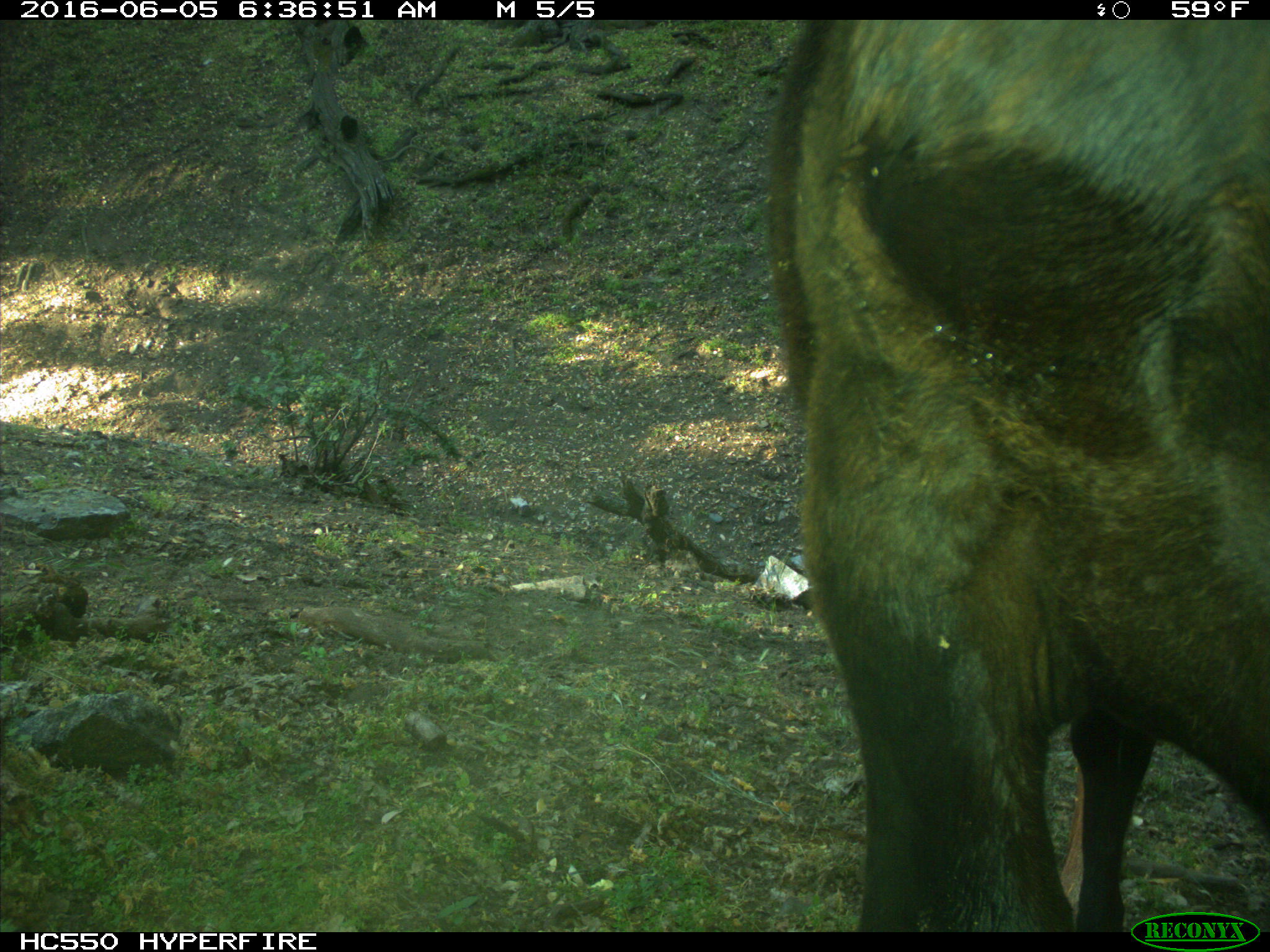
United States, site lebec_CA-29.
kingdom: Animalia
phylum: Chordata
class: Mammalia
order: Artiodactyla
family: Bovidae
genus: Bos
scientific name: Bos taurus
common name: domestic cow